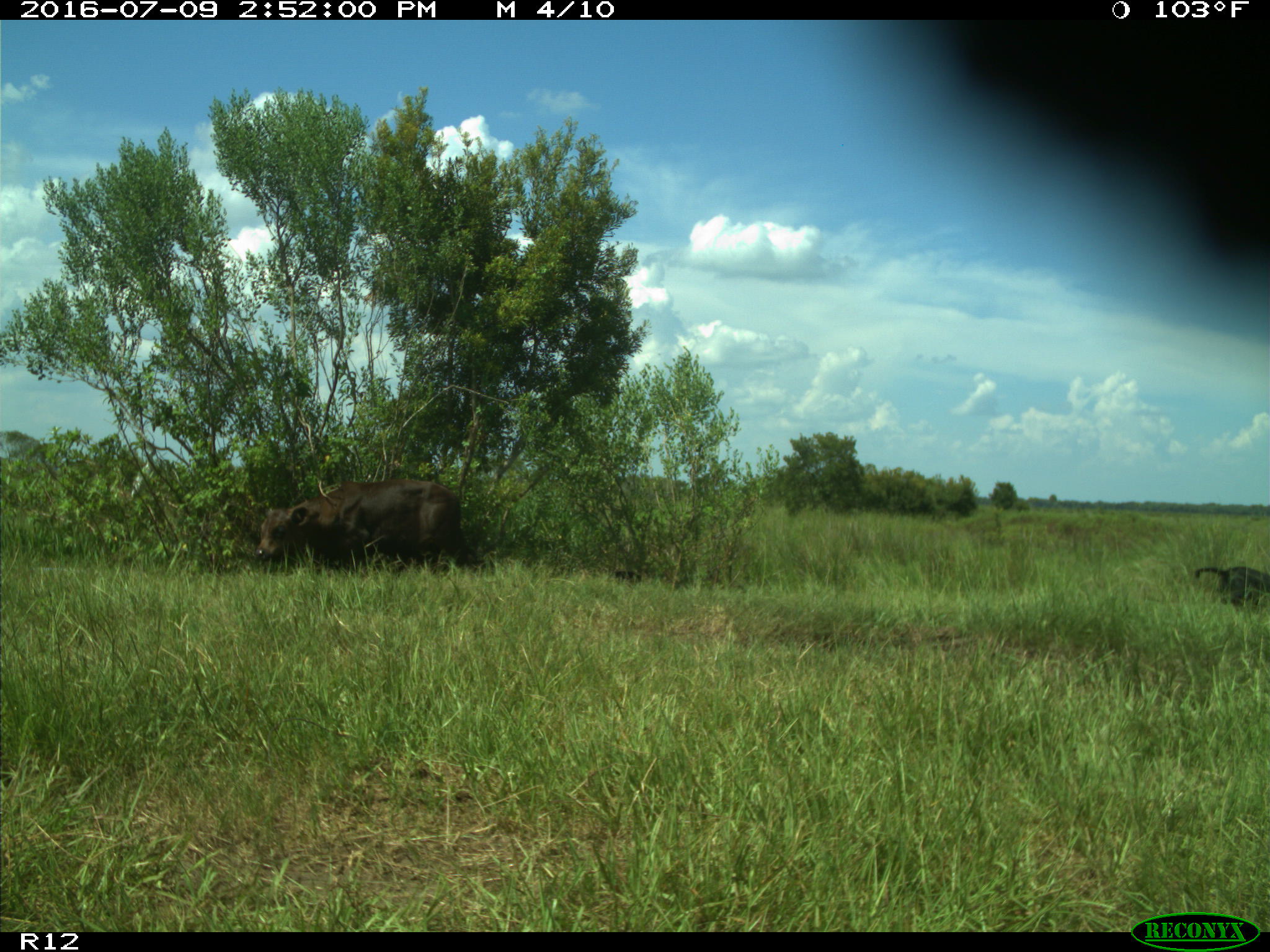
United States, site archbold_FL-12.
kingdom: Animalia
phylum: Chordata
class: Mammalia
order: Artiodactyla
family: Bovidae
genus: Bos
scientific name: Bos taurus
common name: domestic cow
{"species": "Bos taurus (domestic cow)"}